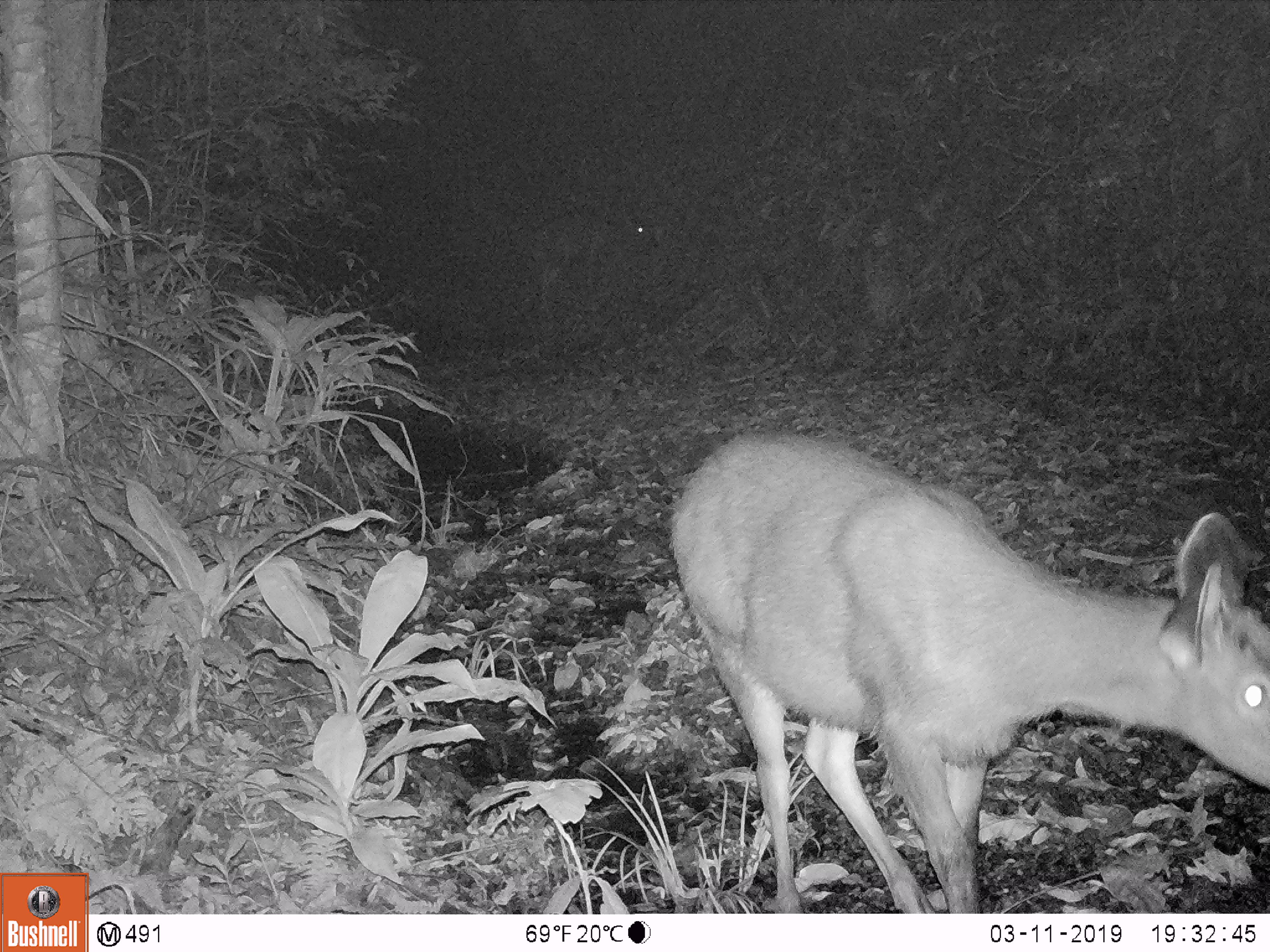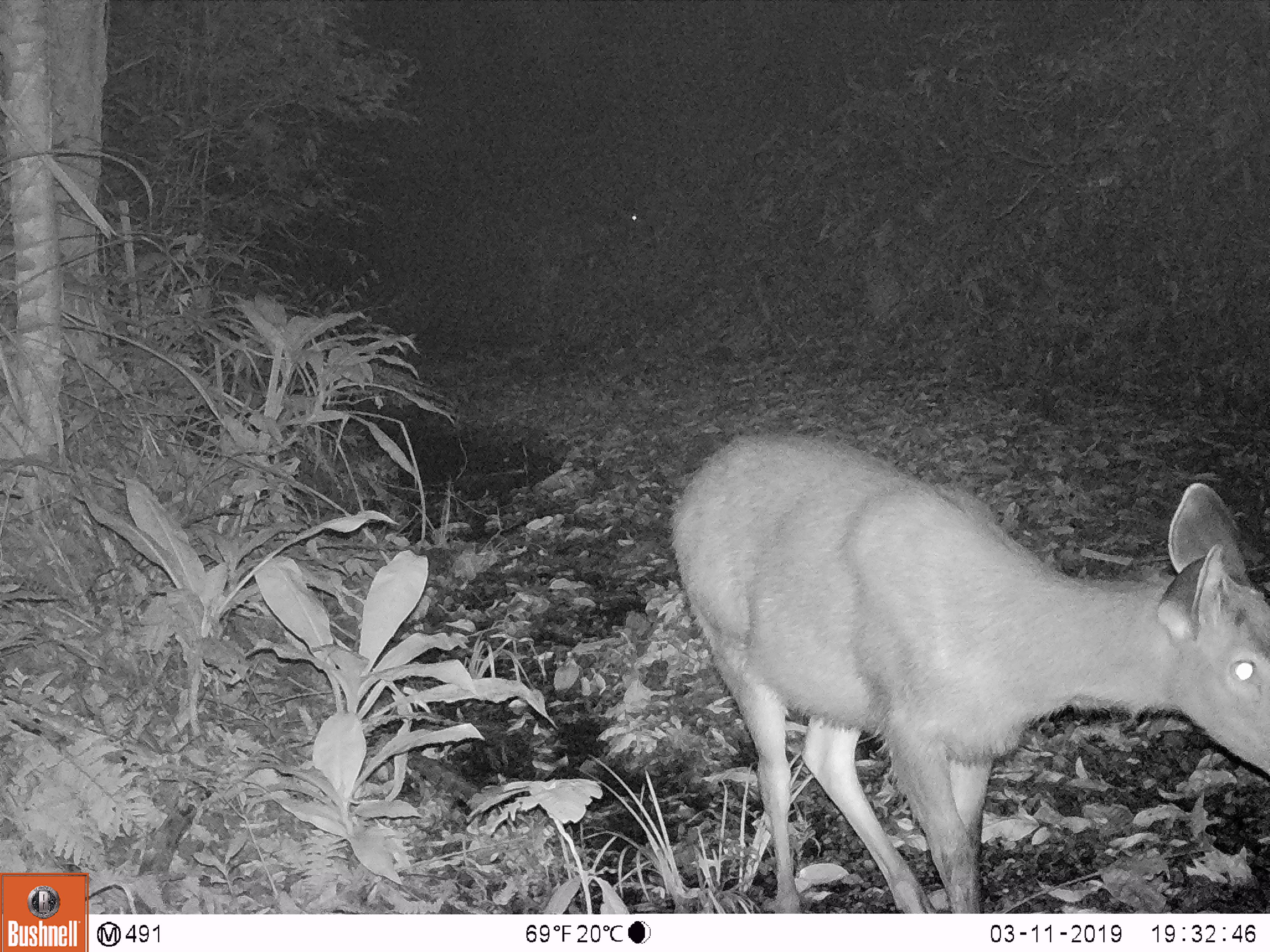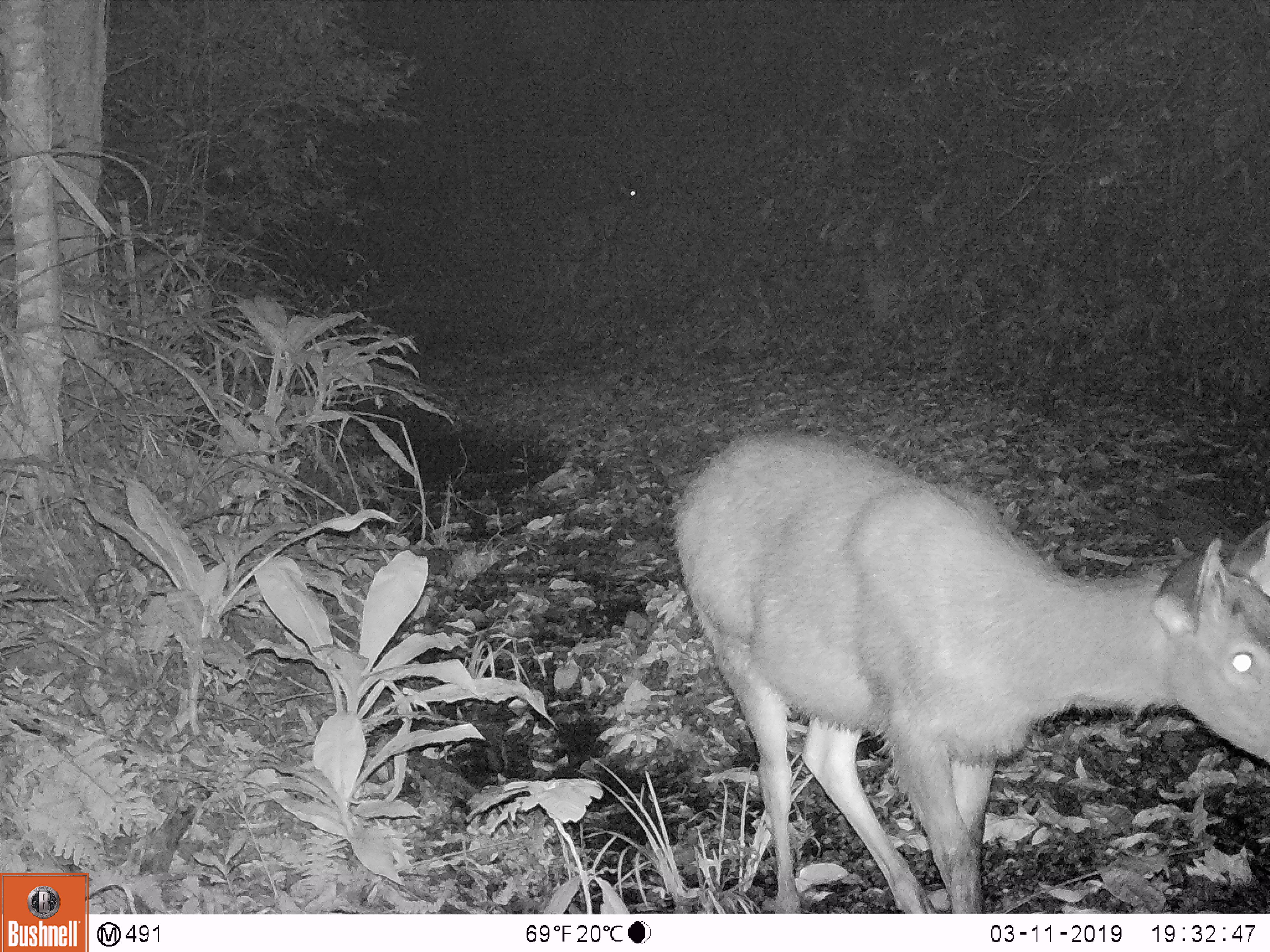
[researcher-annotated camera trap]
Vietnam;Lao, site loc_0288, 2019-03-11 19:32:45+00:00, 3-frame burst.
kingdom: Animalia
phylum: Chordata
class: Mammalia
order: Artiodactyla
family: Cervidae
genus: Rusa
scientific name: Rusa unicolor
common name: sambar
Sambar (Rusa unicolor). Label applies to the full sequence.